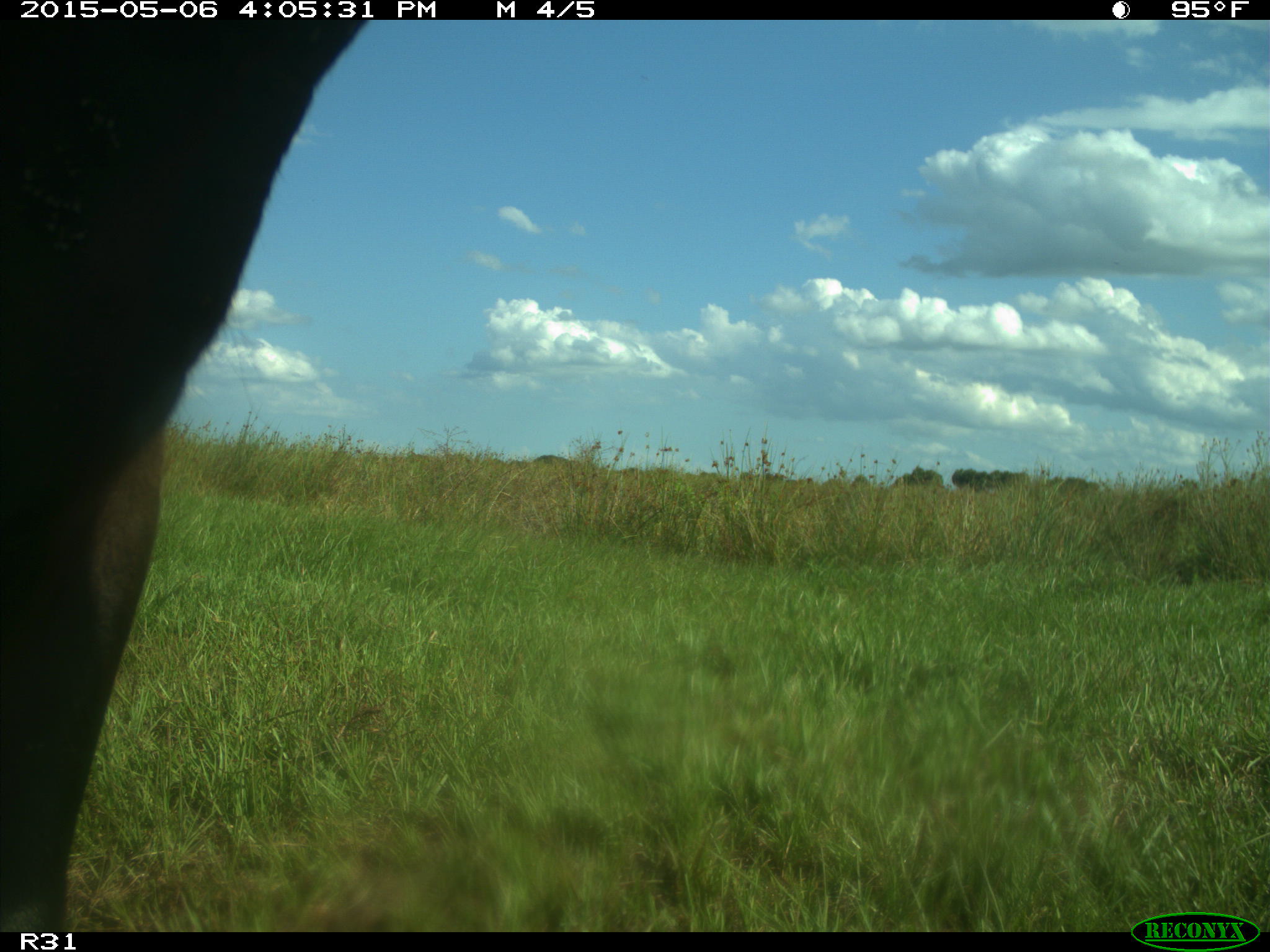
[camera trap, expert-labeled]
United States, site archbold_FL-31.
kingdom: Animalia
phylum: Chordata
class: Mammalia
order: Artiodactyla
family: Bovidae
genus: Bos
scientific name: Bos taurus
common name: domestic cow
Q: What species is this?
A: Bos taurus (domestic cow).